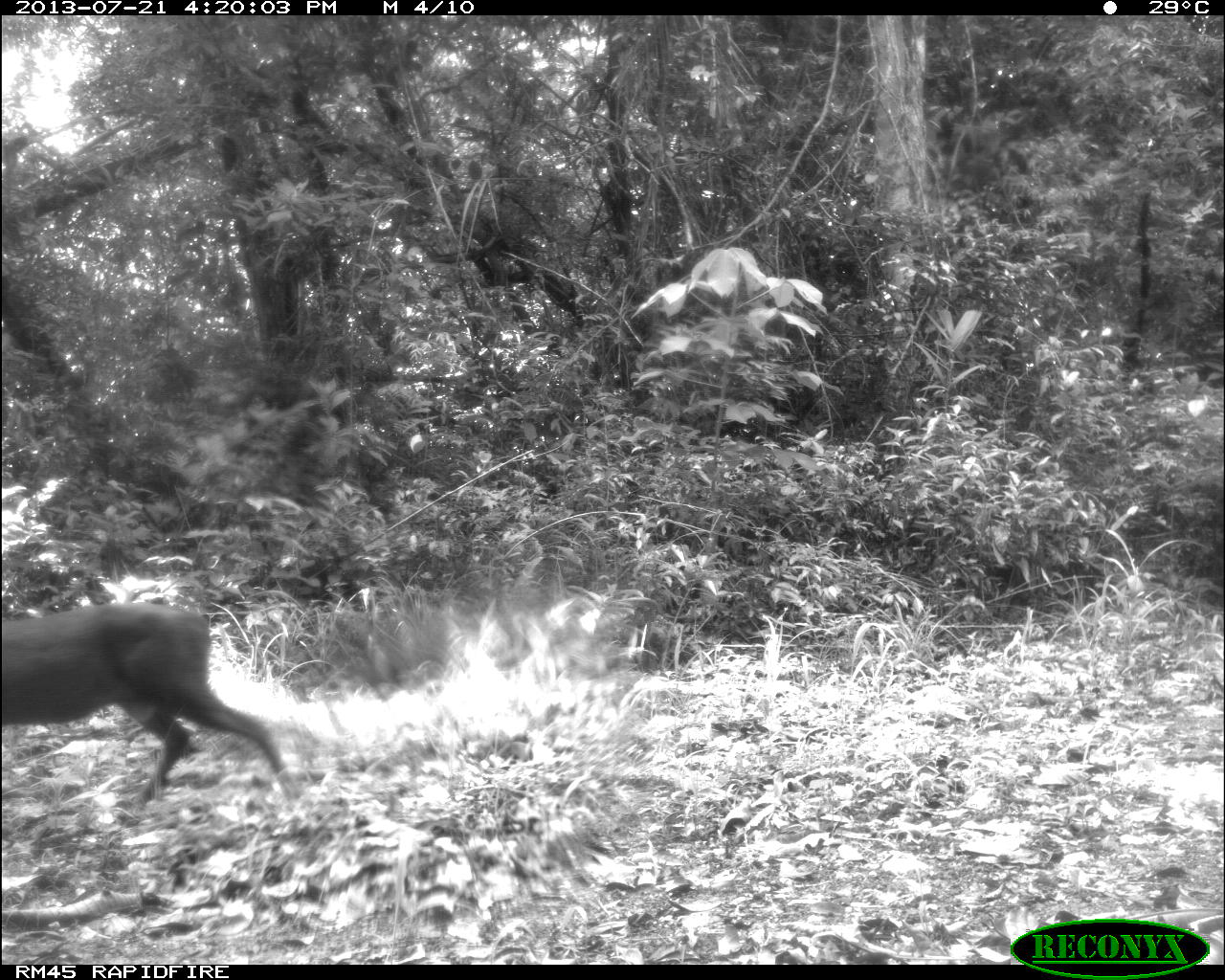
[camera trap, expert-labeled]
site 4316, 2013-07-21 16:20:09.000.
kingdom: Animalia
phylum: Chordata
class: Mammalia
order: Artiodactyla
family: Cervidae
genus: Mazama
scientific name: Mazama temama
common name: central american red brocket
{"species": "Mazama temama (central american red brocket)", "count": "1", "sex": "male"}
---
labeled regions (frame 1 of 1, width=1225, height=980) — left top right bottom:
mazama temama: 1 600 301 803